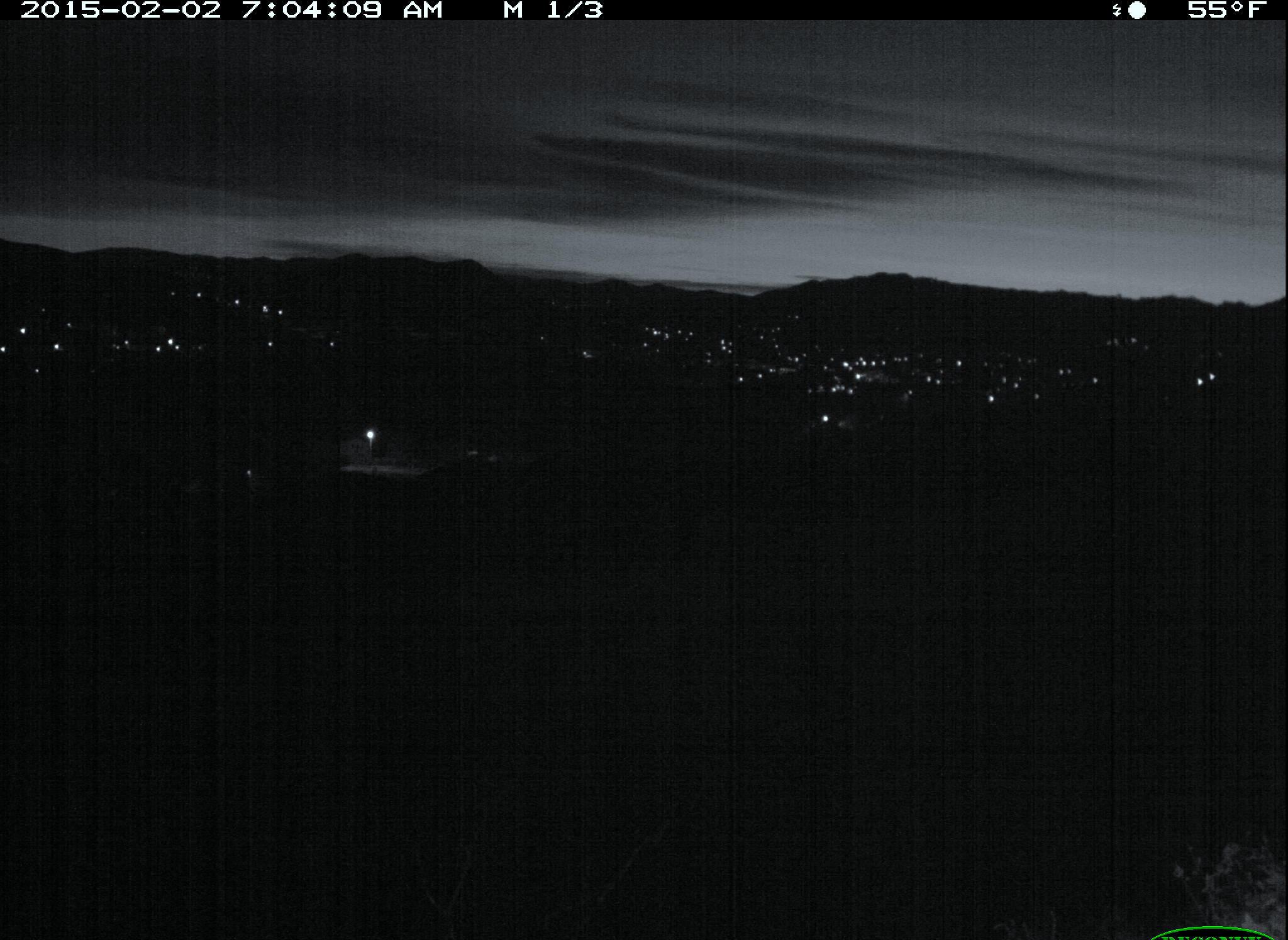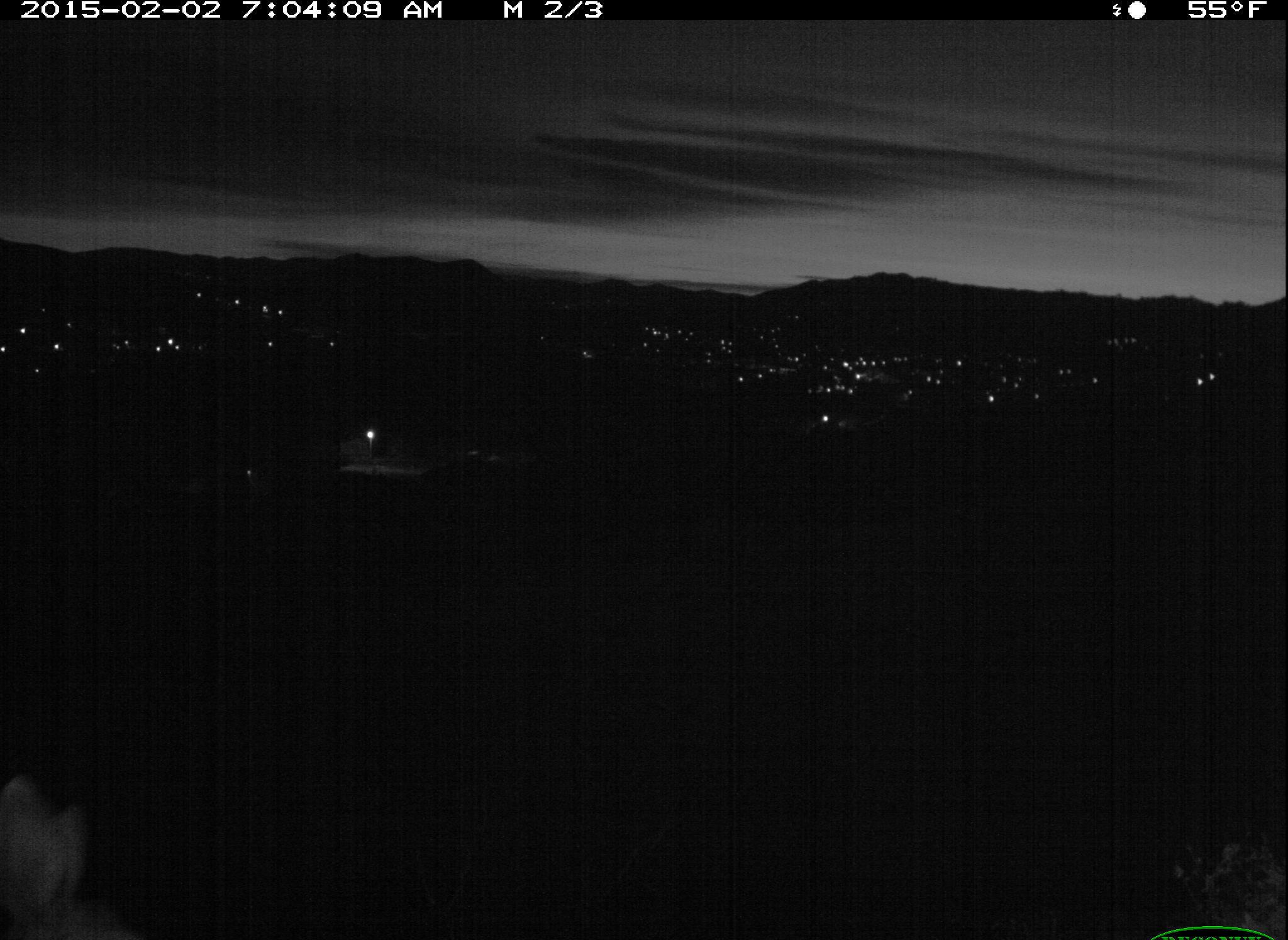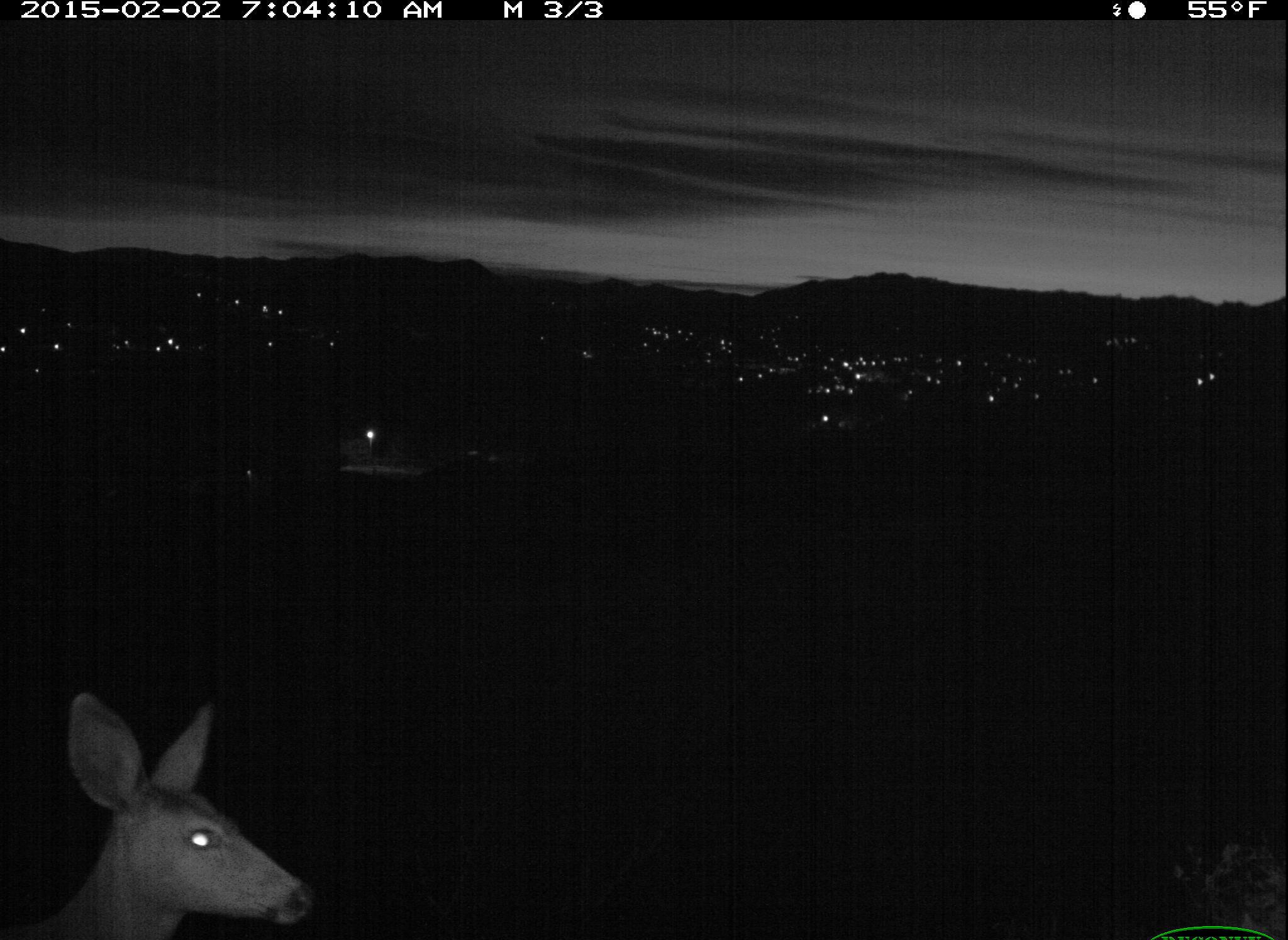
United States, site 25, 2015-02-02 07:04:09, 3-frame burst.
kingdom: Animalia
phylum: Chordata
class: Mammalia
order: Artiodactyla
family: Cervidae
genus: Odocoileus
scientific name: Odocoileus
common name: deer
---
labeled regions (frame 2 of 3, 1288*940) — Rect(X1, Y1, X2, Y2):
deer: Rect(1, 771, 148, 940)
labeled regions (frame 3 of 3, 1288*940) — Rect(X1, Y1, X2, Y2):
deer: Rect(0, 694, 316, 939)